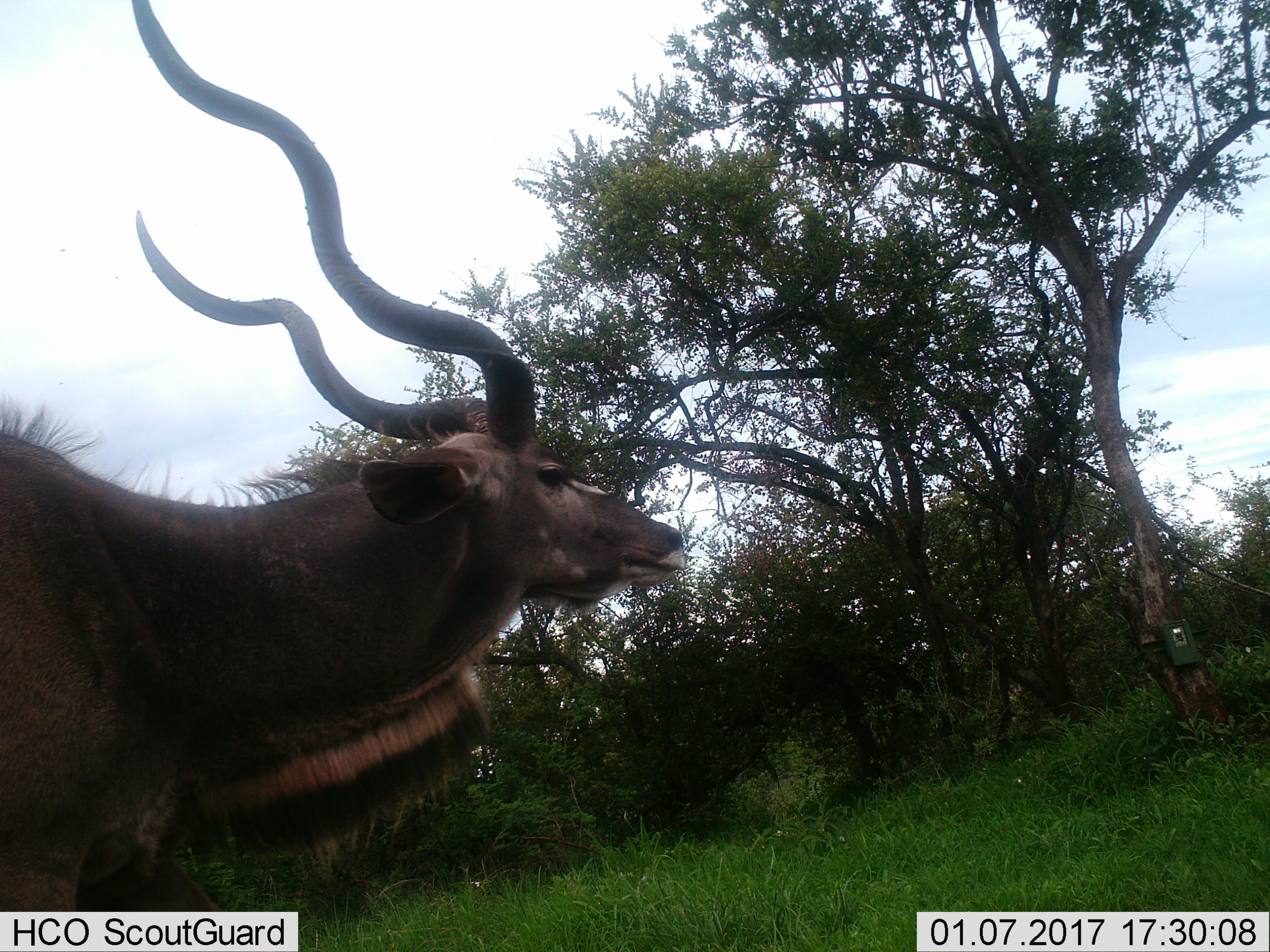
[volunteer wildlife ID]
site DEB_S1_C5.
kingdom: Animalia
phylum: Chordata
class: Mammalia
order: Artiodactyla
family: Bovidae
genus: Tragelaphus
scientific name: Tragelaphus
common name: kudu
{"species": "kudu (Tragelaphus)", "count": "1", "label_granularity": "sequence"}